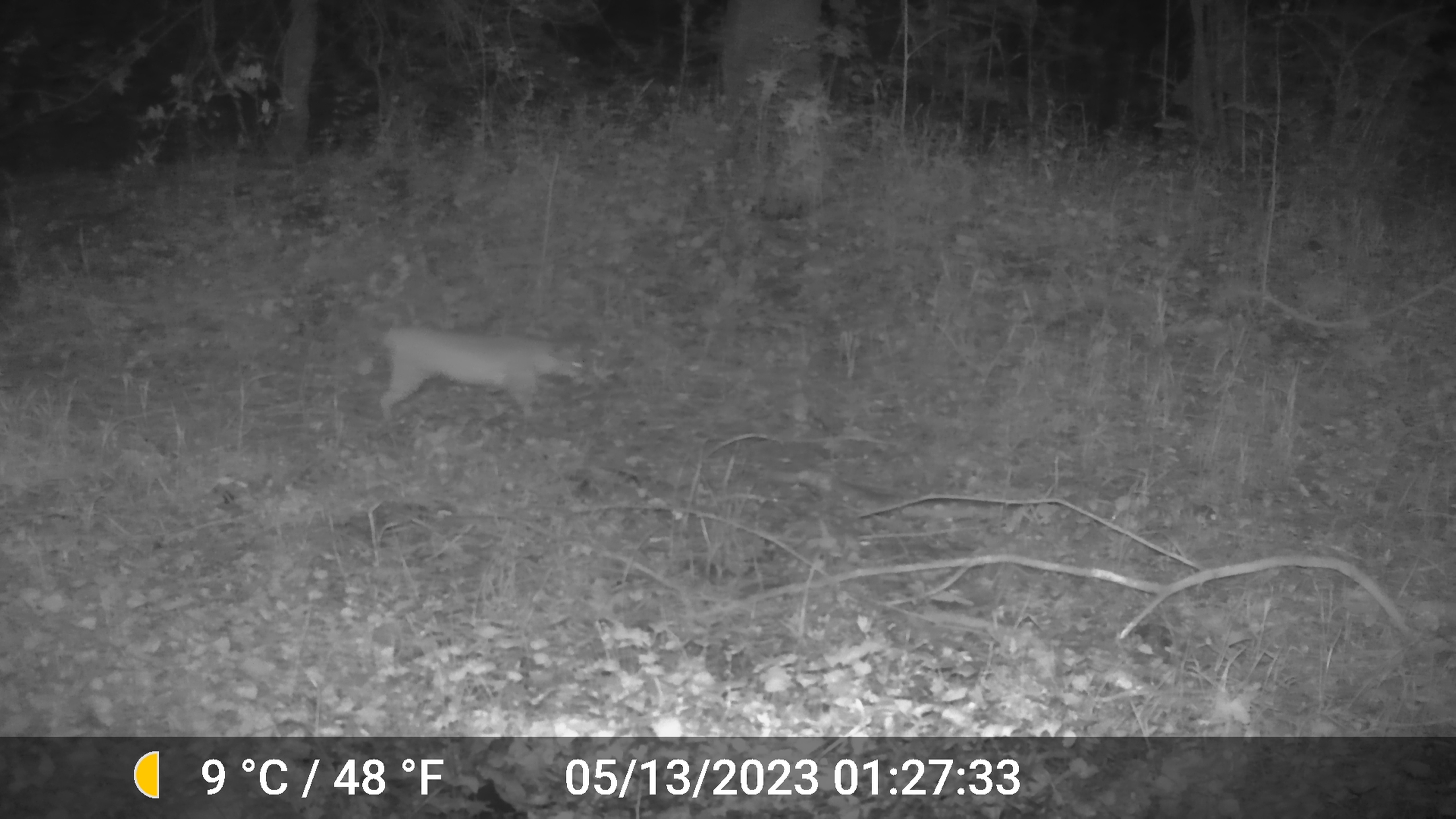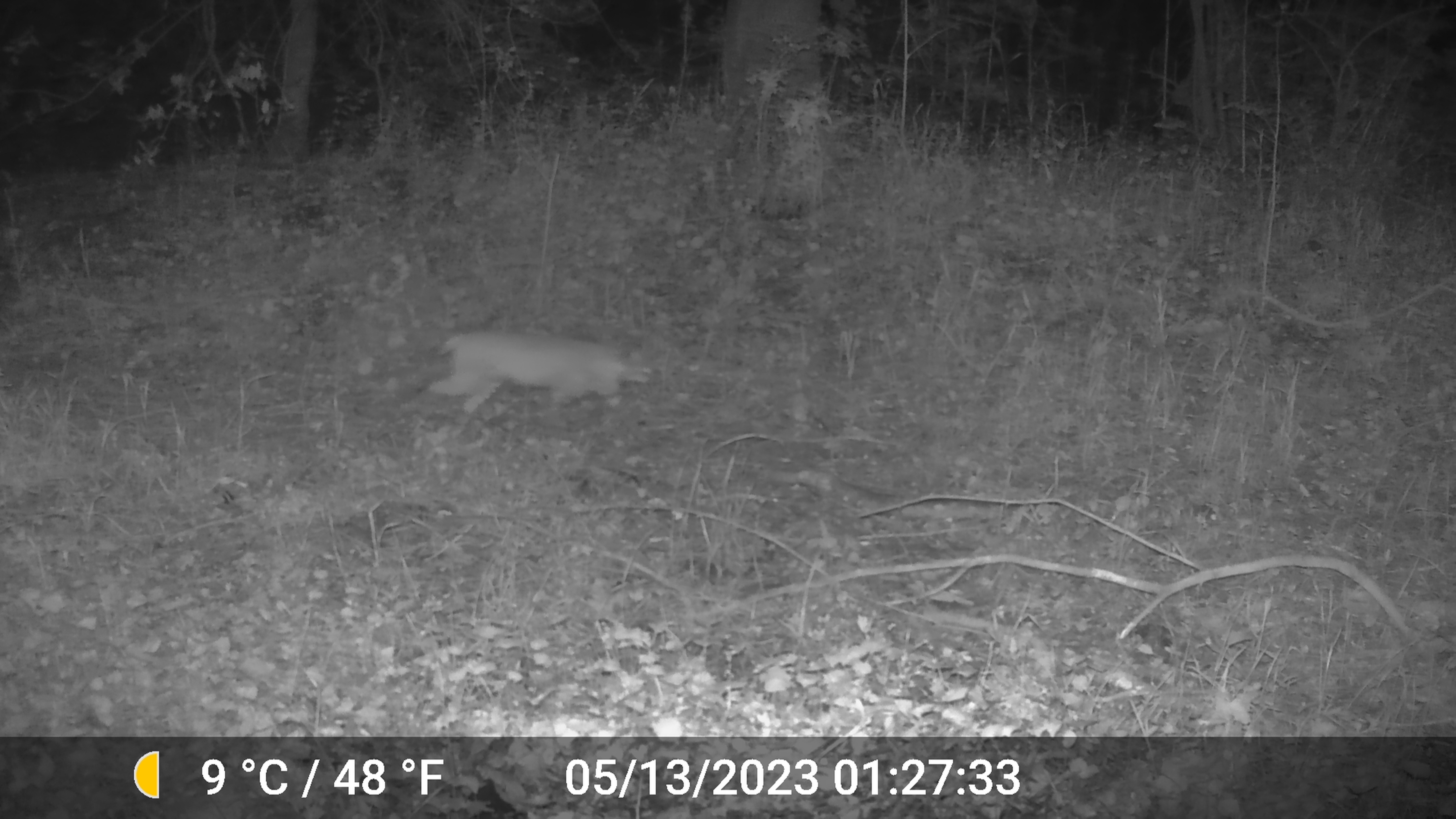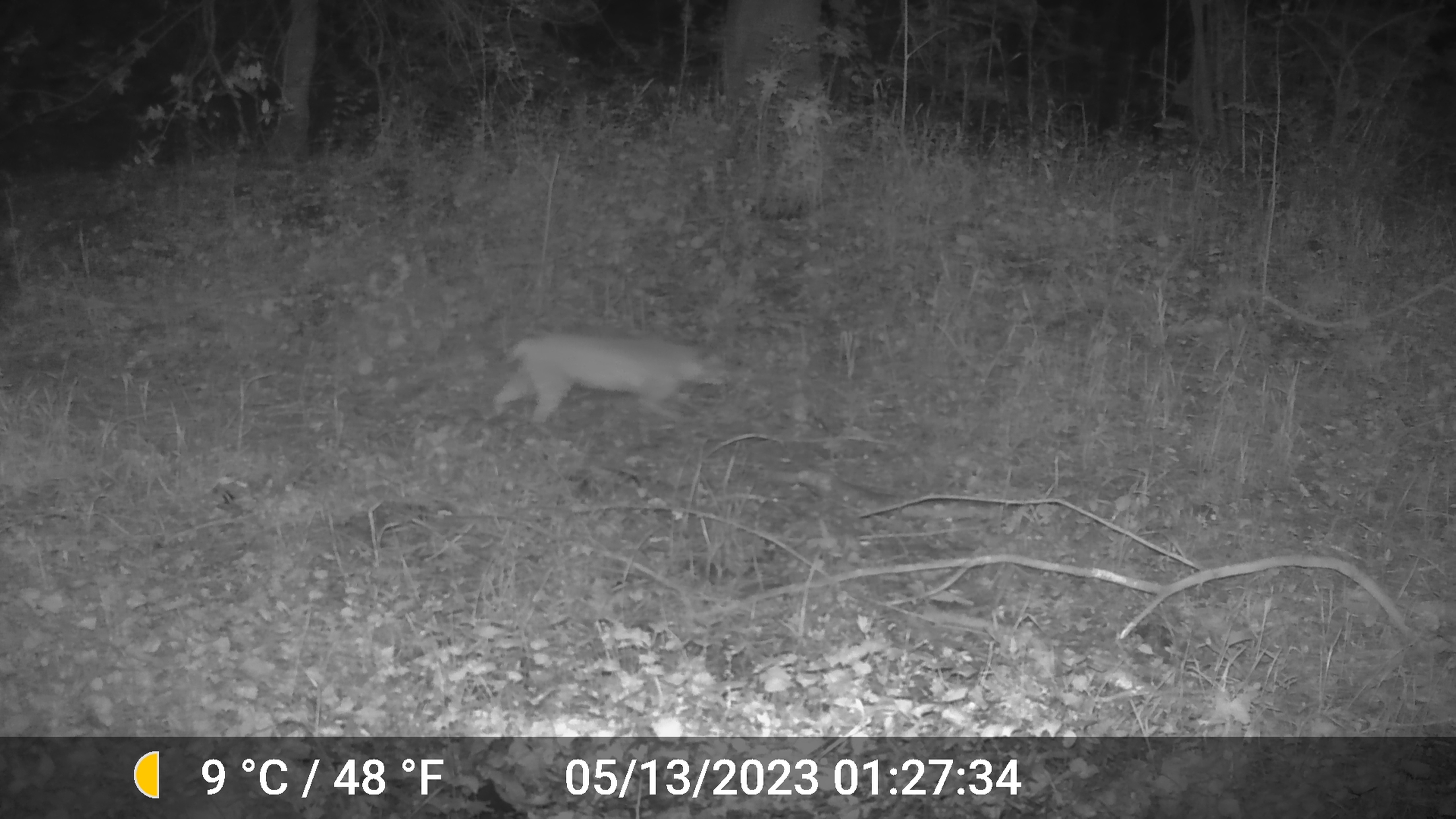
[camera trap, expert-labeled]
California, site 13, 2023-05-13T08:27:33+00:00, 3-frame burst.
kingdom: Animalia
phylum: Chordata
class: Mammalia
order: Carnivora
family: Felidae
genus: Lynx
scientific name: Lynx rufus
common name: bobcat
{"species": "bobcat (Lynx rufus)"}